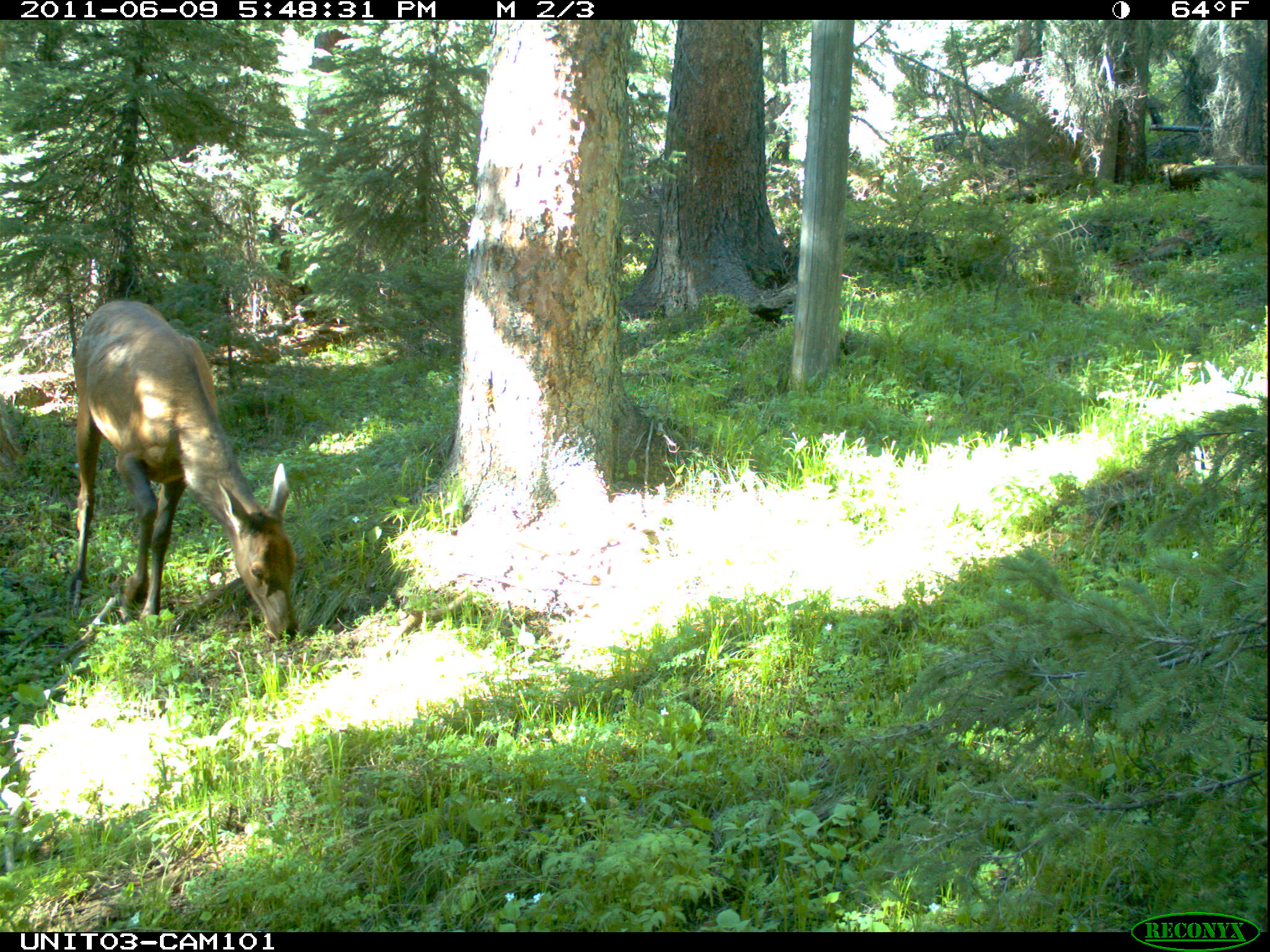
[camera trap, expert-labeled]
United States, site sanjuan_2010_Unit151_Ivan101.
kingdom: Animalia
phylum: Chordata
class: Mammalia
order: Artiodactyla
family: Cervidae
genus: Cervus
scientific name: Cervus elaphus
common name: red deer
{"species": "Cervus elaphus (red deer)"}